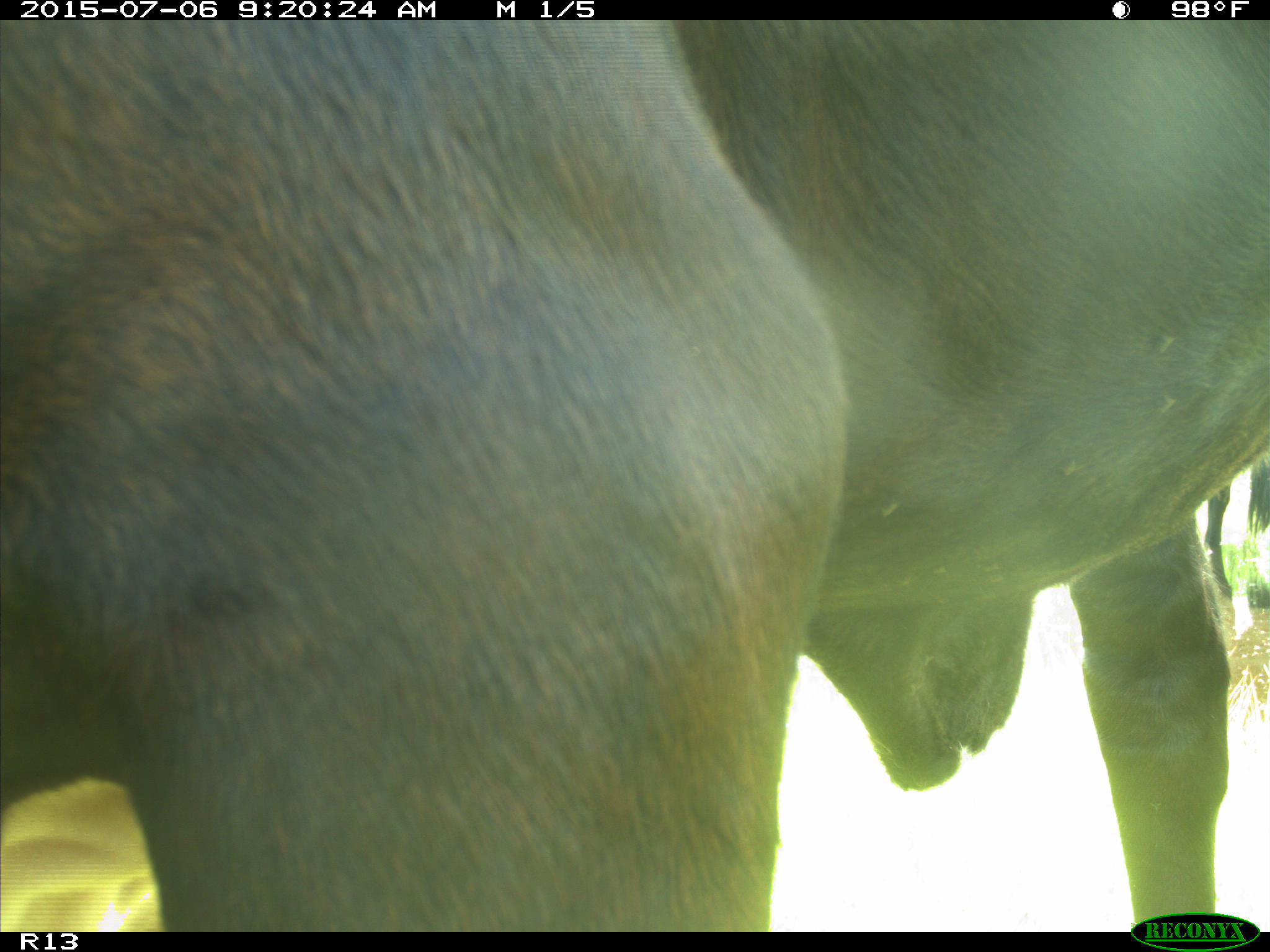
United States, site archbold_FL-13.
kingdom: Animalia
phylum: Chordata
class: Mammalia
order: Artiodactyla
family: Bovidae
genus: Bos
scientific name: Bos taurus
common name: domestic cow